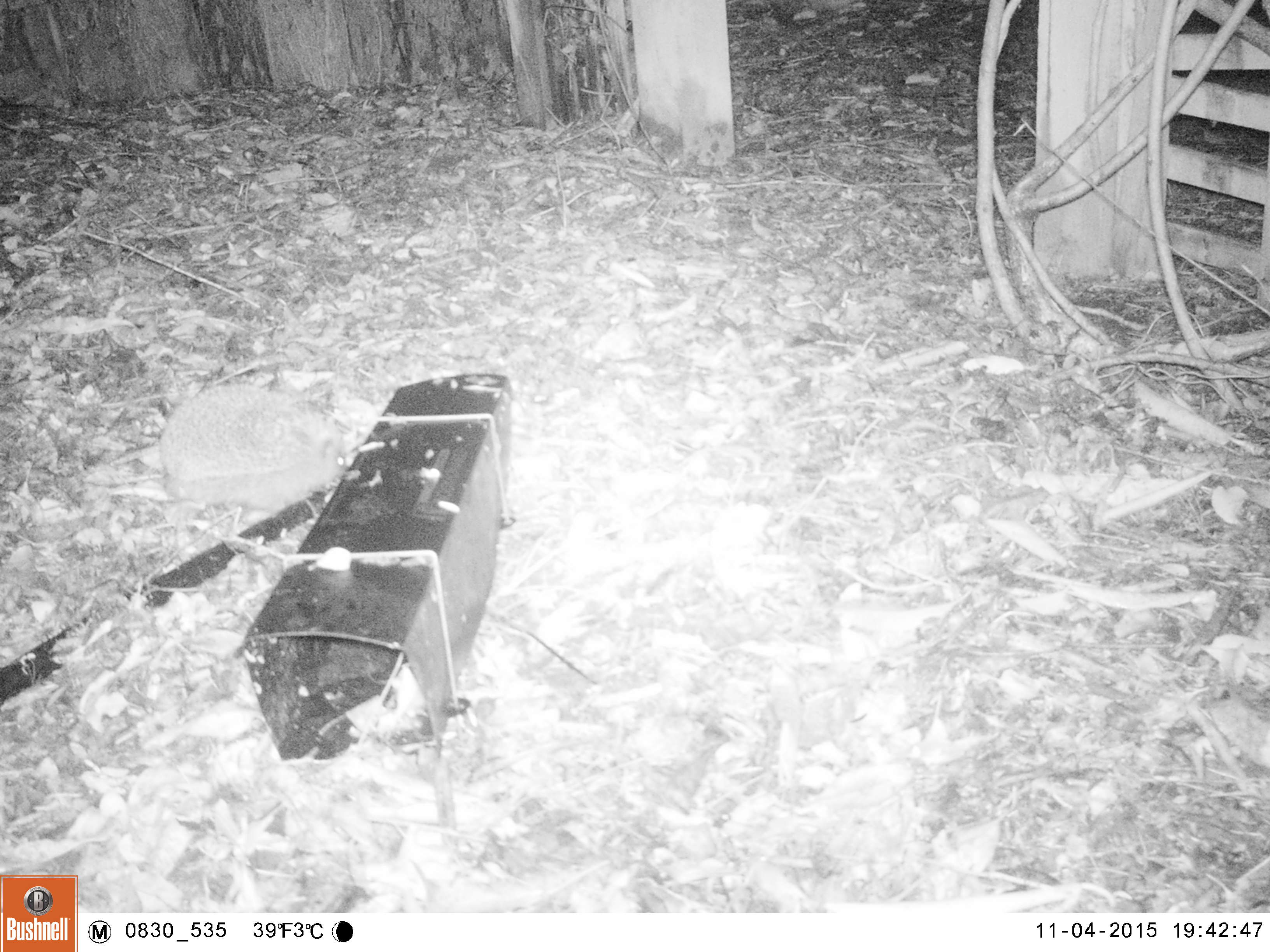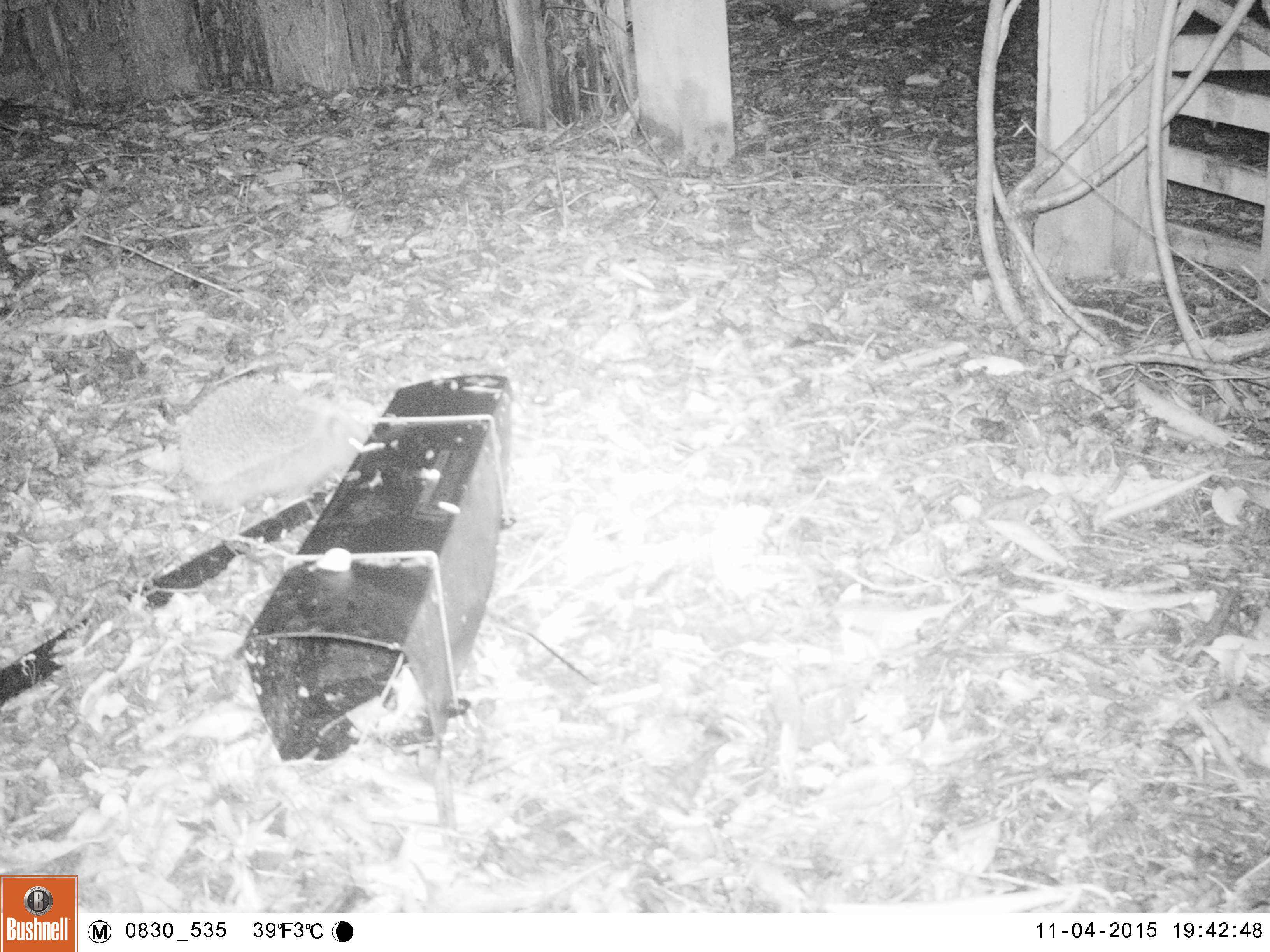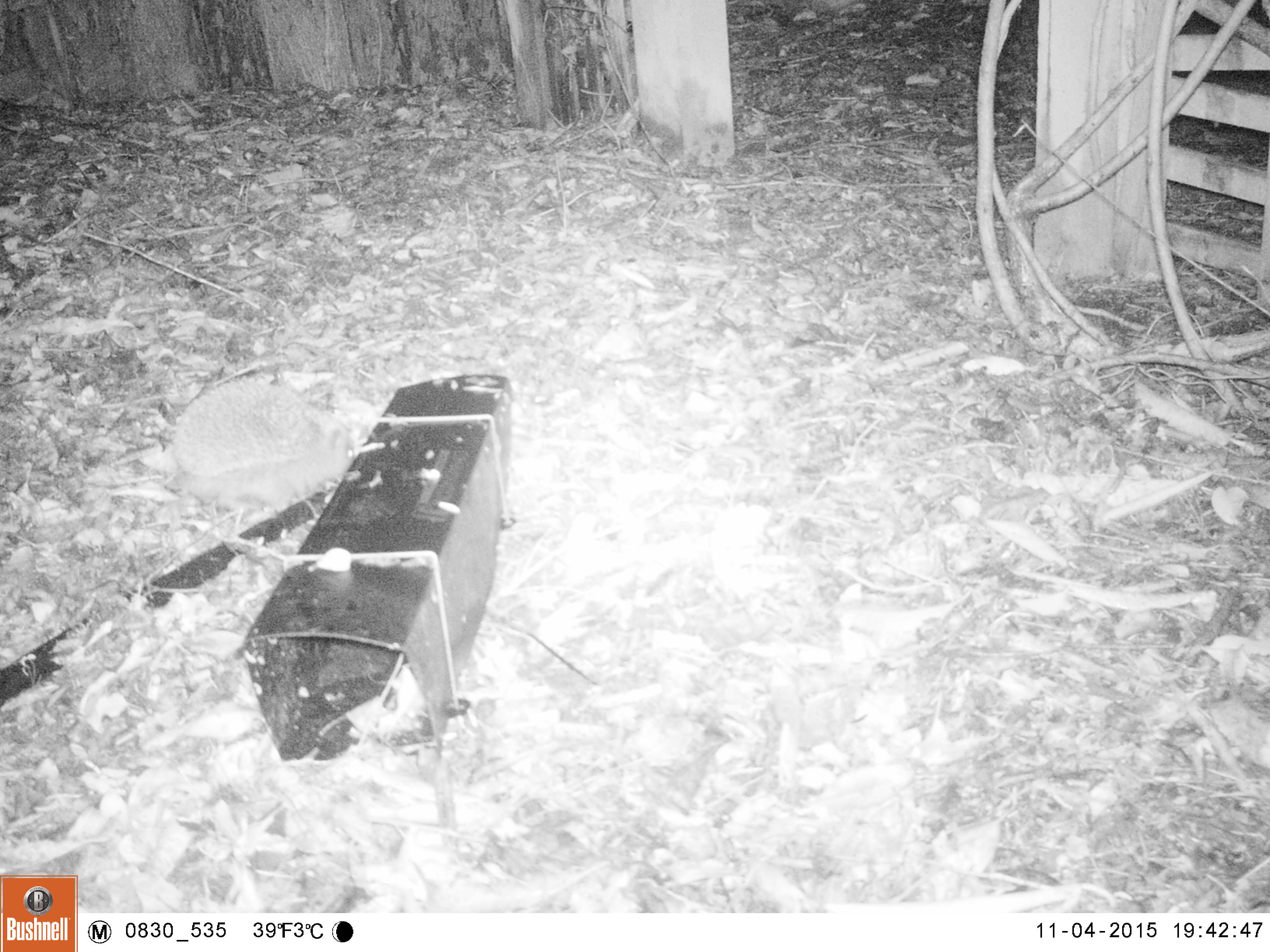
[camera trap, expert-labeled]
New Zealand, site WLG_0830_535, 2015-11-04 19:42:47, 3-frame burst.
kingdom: Animalia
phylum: Chordata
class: Mammalia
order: Eulipotyphla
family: Erinaceidae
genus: Erinaceus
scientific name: Erinaceus europaeus europaeus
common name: european hedgehog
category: hedgehog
Hedgehog (european hedgehog) (Erinaceus europaeus europaeus).